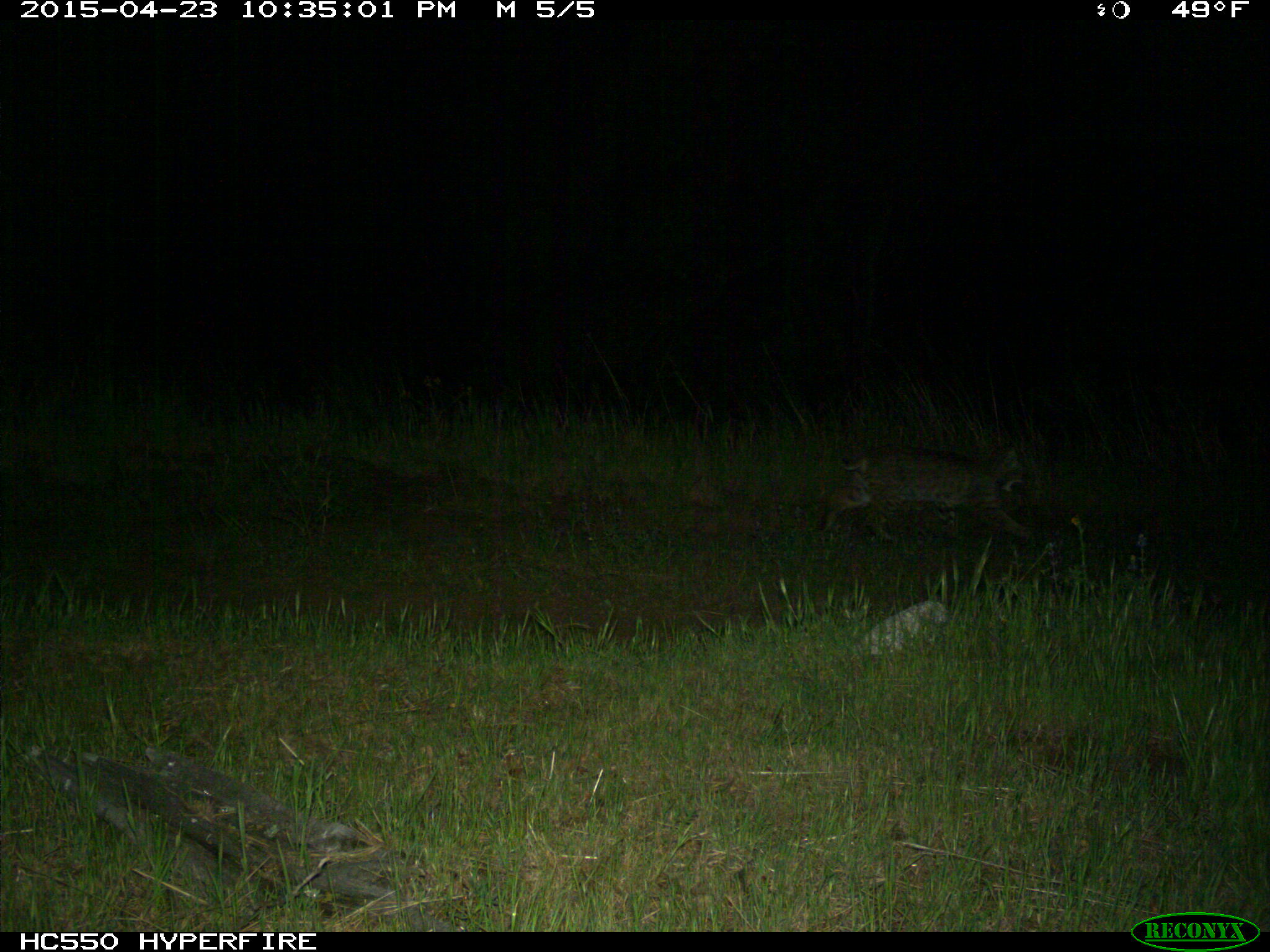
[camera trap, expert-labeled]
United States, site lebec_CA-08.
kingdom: Animalia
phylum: Chordata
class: Mammalia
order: Carnivora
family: Felidae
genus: Lynx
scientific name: Lynx rufus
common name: bobcat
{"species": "Lynx rufus (bobcat)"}